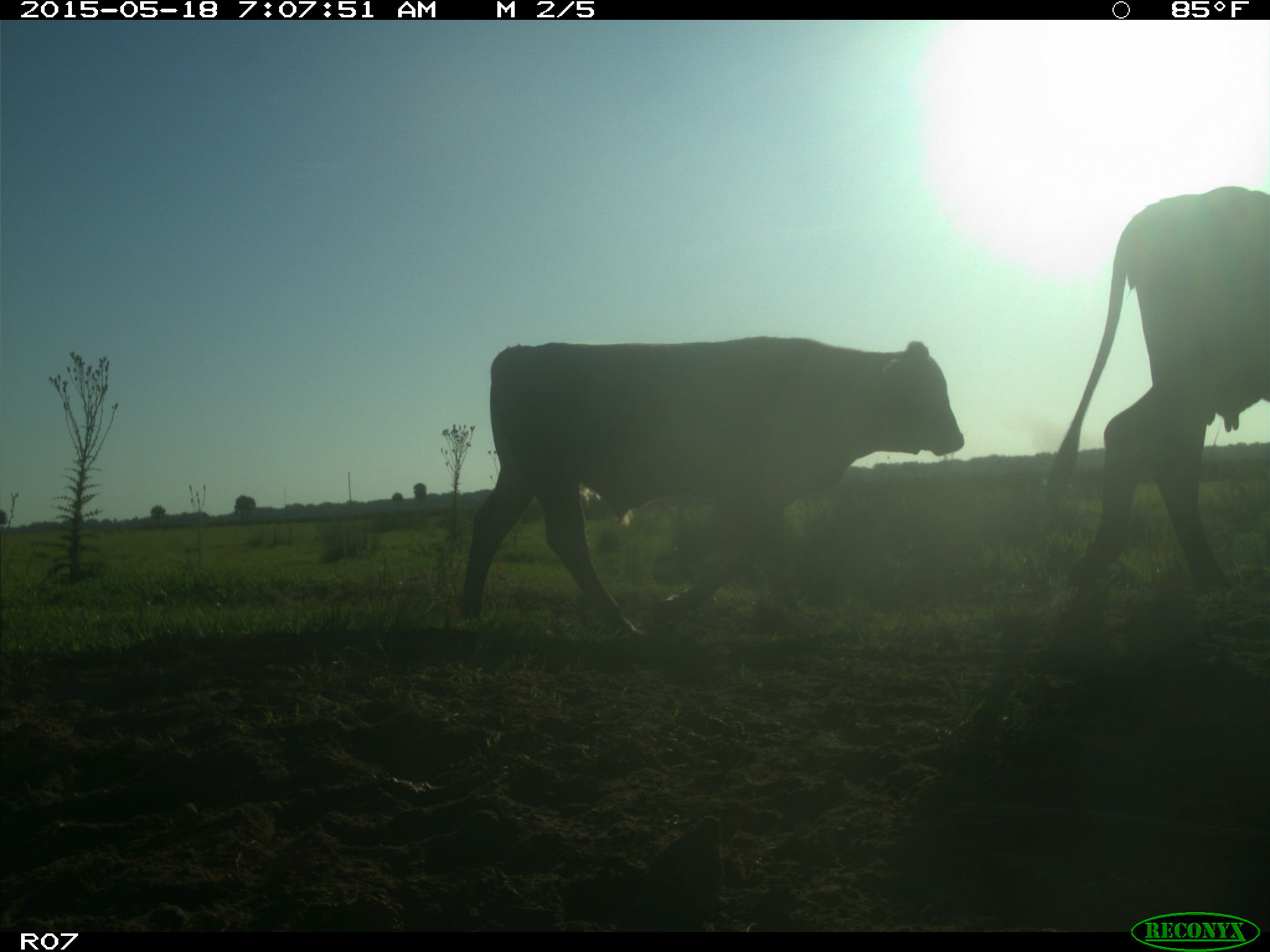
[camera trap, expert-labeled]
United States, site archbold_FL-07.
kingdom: Animalia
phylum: Chordata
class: Mammalia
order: Artiodactyla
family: Bovidae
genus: Bos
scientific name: Bos taurus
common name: domestic cow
Bos taurus (domestic cow).